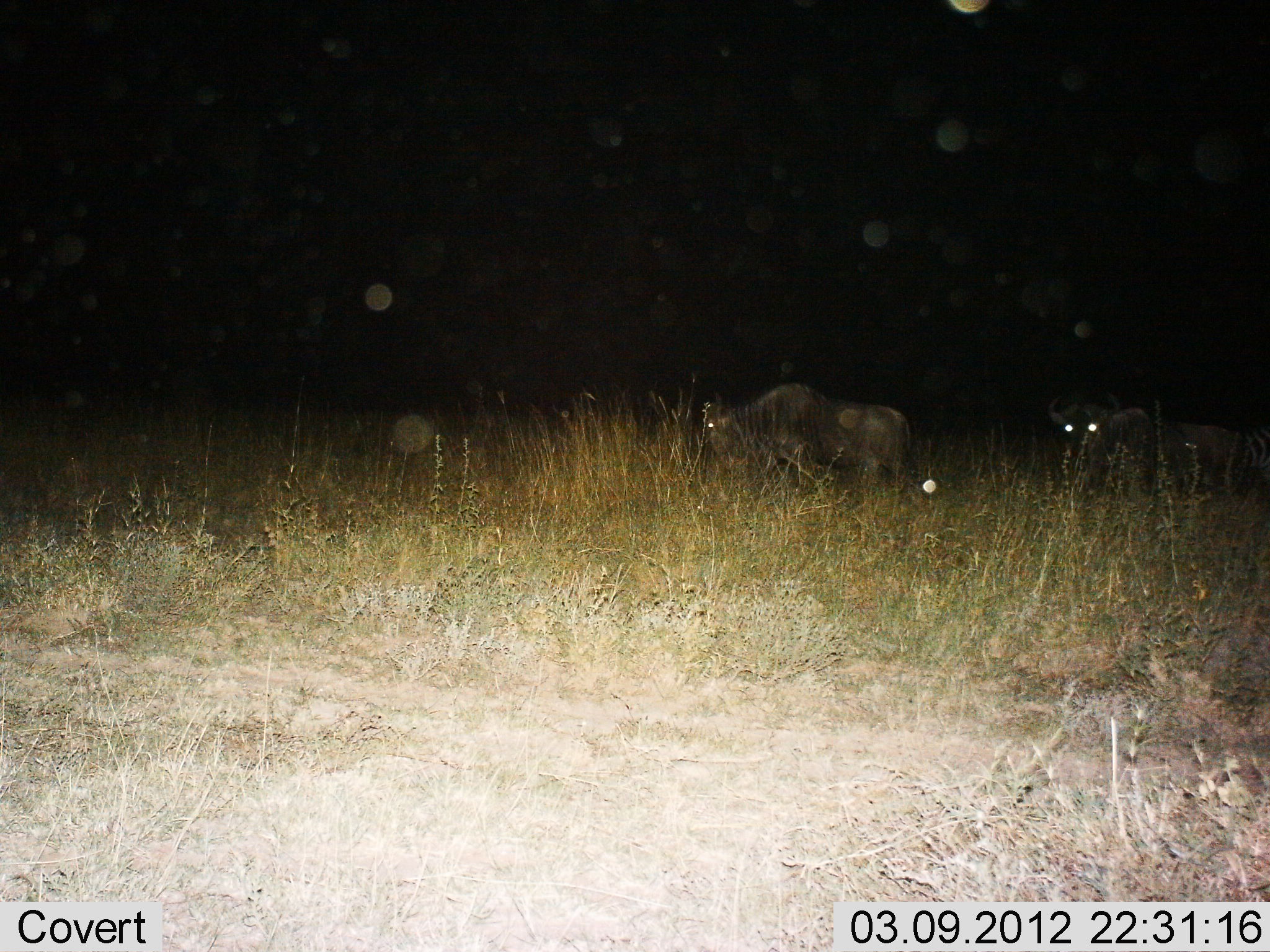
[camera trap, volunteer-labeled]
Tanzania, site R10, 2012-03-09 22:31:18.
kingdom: Animalia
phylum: Chordata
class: Mammalia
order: Artiodactyla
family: Bovidae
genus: Connochaetes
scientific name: Connochaetes taurinus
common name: blue wildebeest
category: wildebeest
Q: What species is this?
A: Wildebeest (blue wildebeest) (Connochaetes taurinus).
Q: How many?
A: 2.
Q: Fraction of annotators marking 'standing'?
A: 35%.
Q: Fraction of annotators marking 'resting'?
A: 0%.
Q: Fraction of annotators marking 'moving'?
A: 41%.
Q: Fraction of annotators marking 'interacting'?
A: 0%.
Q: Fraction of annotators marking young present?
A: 0%.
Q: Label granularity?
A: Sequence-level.